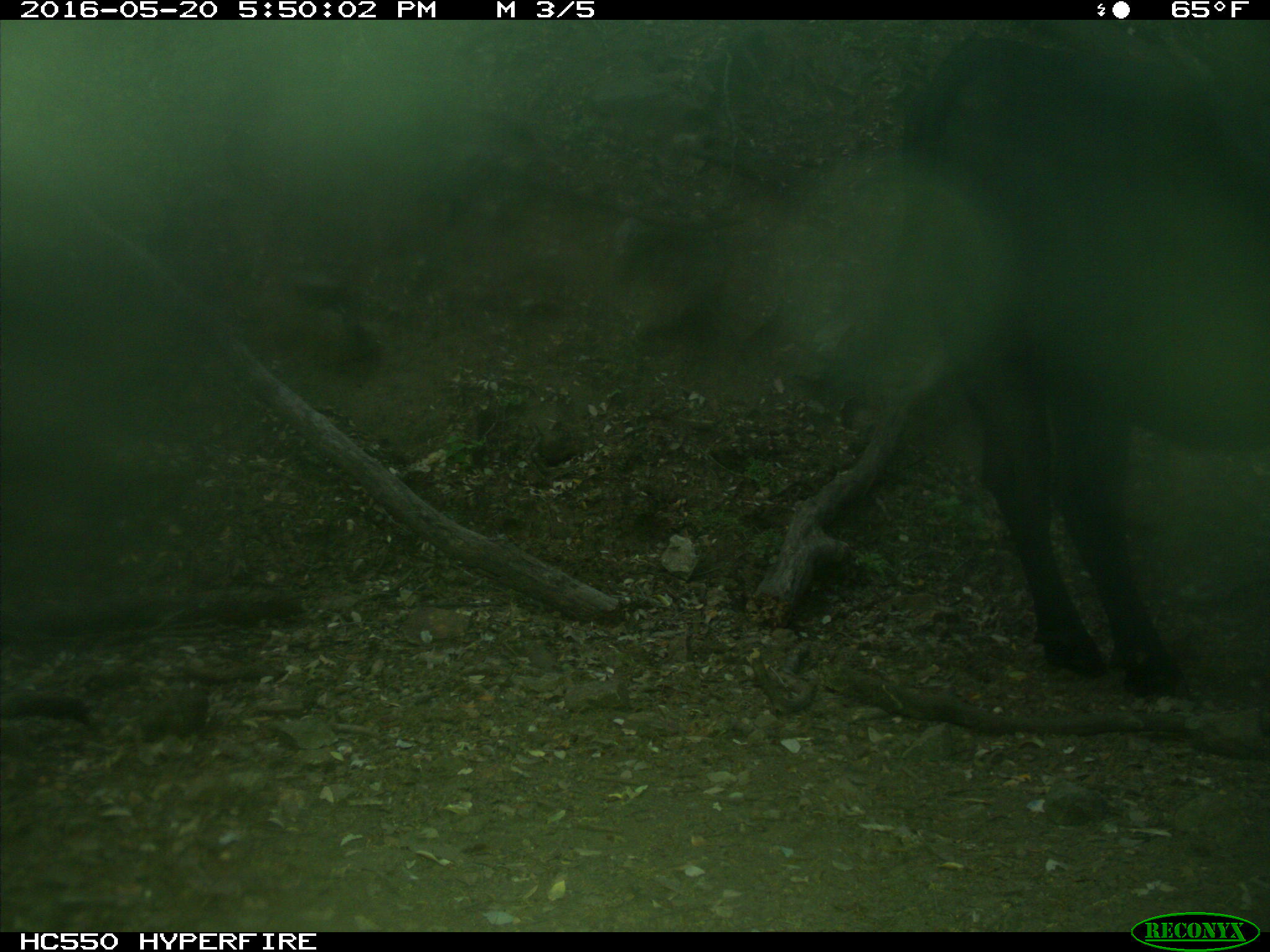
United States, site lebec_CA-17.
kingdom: Animalia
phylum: Chordata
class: Mammalia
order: Artiodactyla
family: Bovidae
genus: Bos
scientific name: Bos taurus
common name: domestic cow